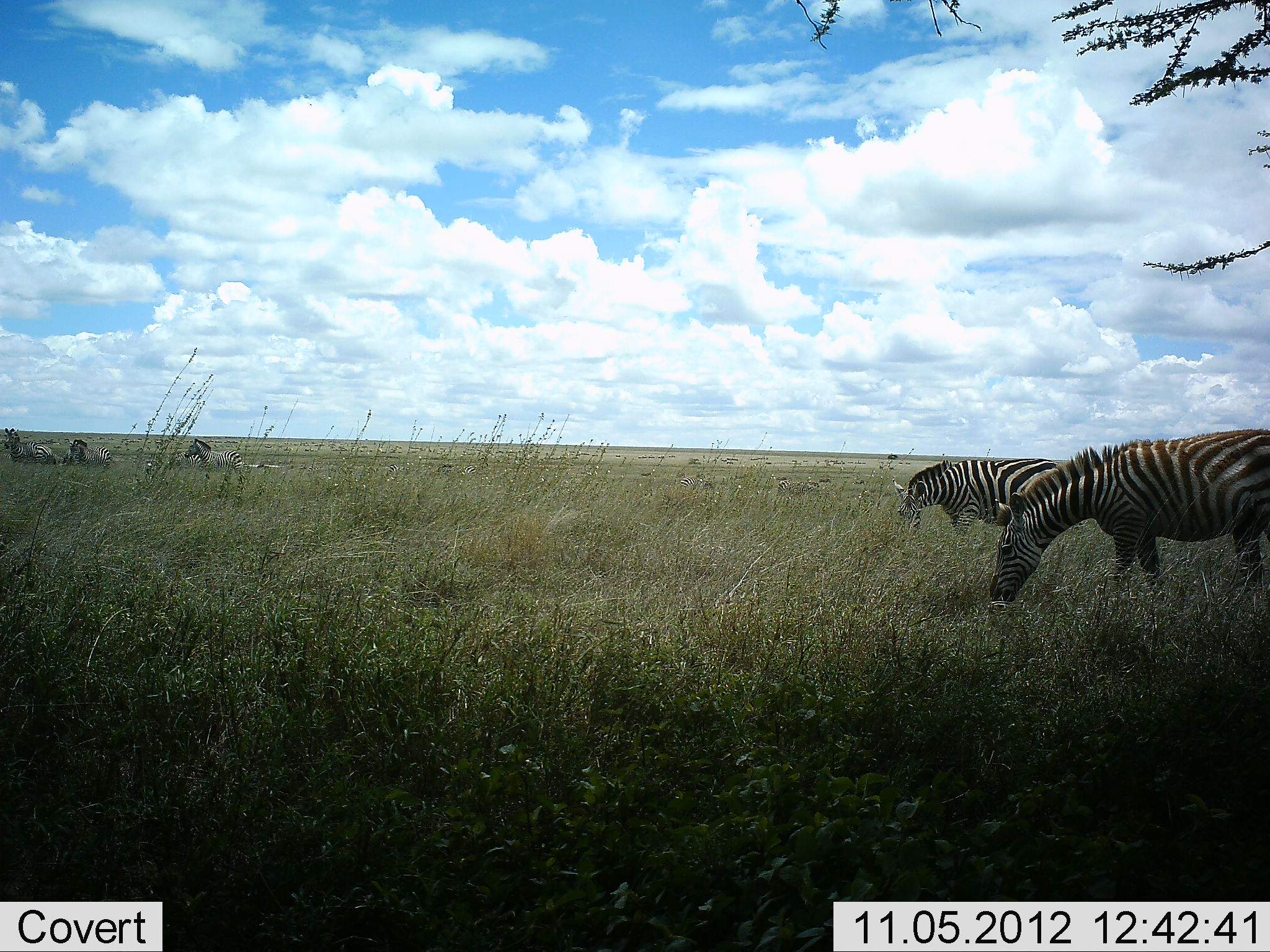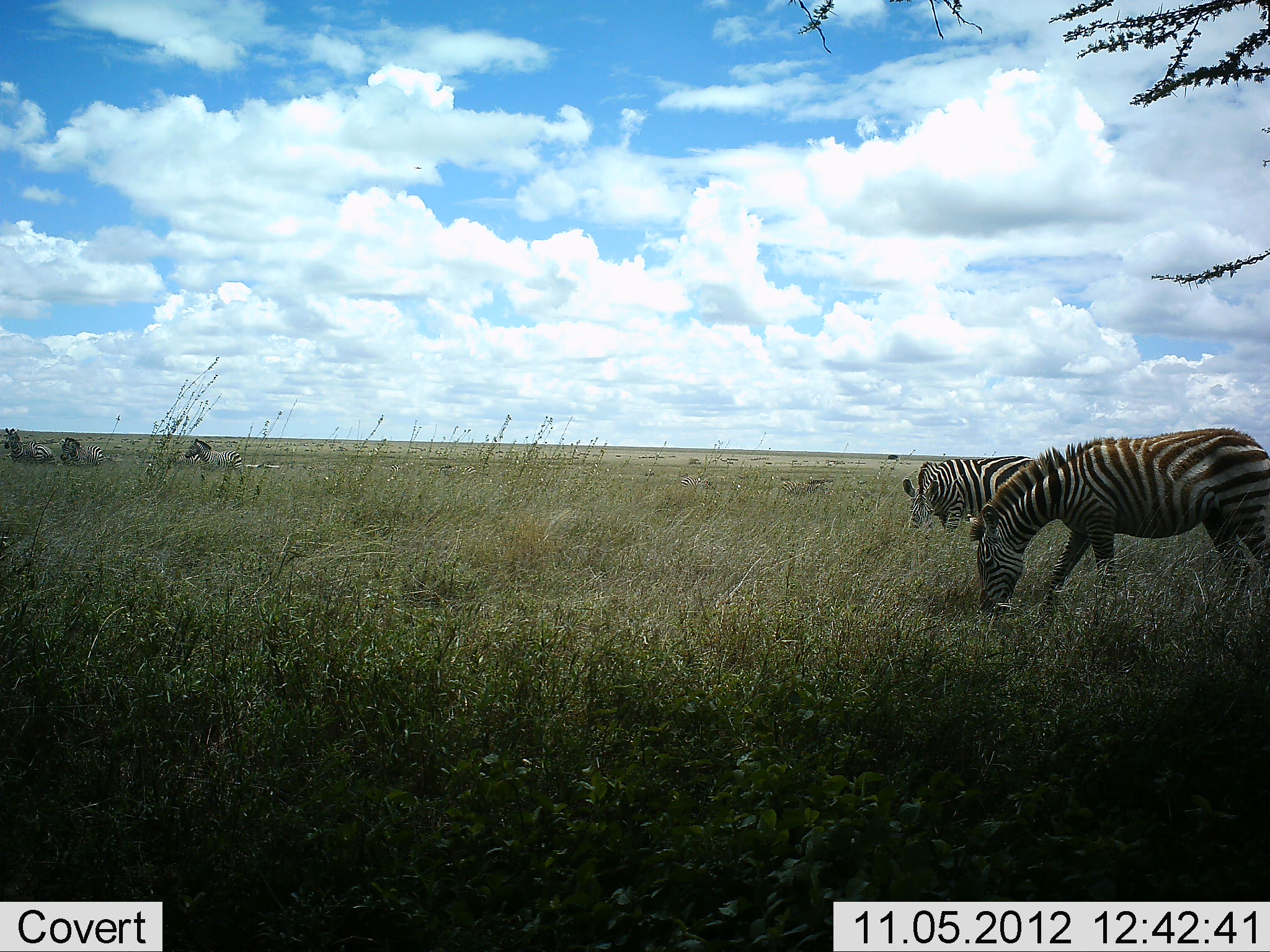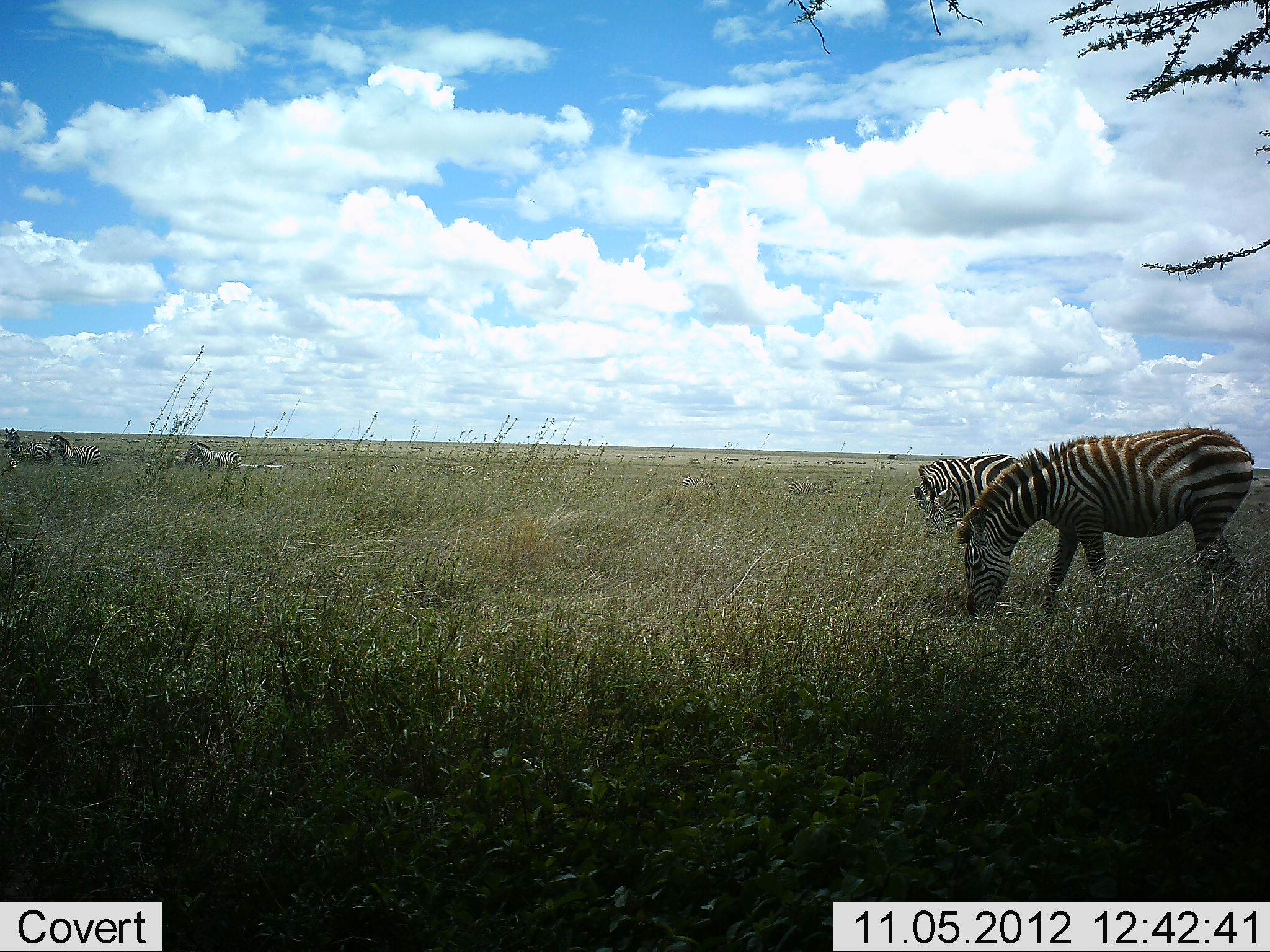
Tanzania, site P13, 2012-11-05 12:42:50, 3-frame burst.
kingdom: Animalia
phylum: Chordata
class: Mammalia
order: Perissodactyla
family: Equidae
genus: Equus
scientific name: Equus quagga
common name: plains zebra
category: zebra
Zebra (plains zebra) (Equus quagga), count 5. Behavior (volunteer vote fractions): standing 50%, resting 0%, moving 50%, interacting 0%. Young present (vote fraction): 20%. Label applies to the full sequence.